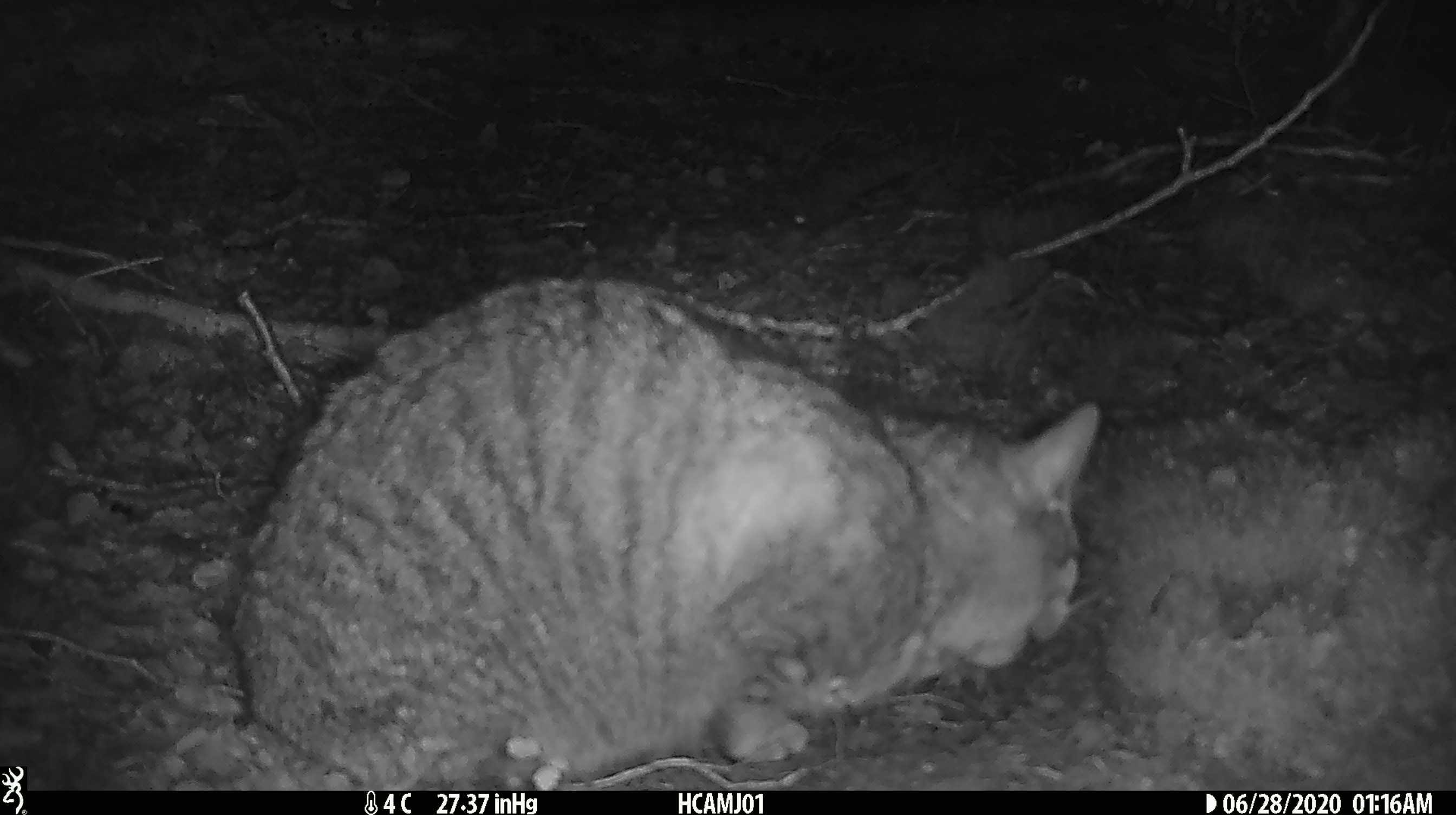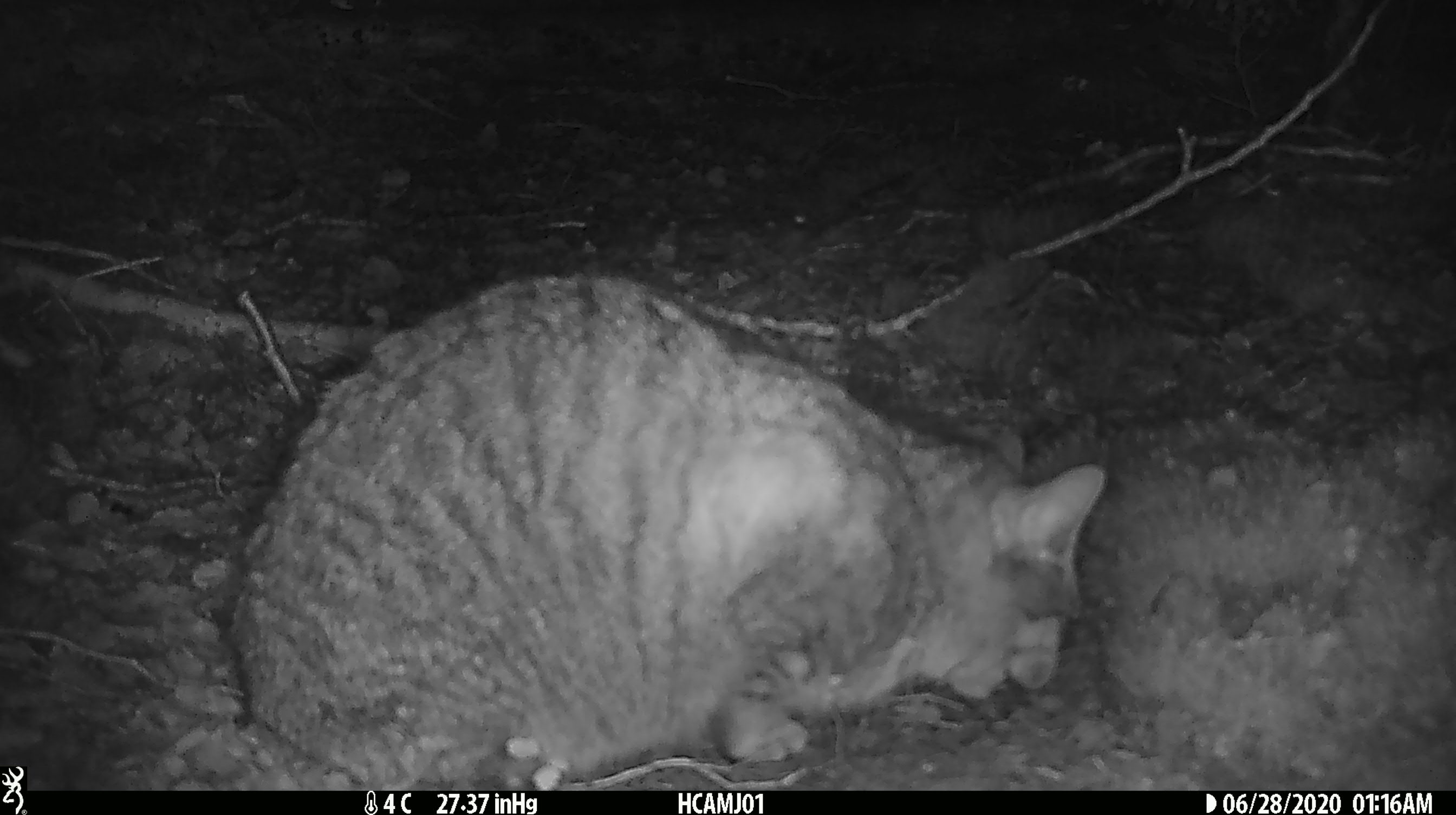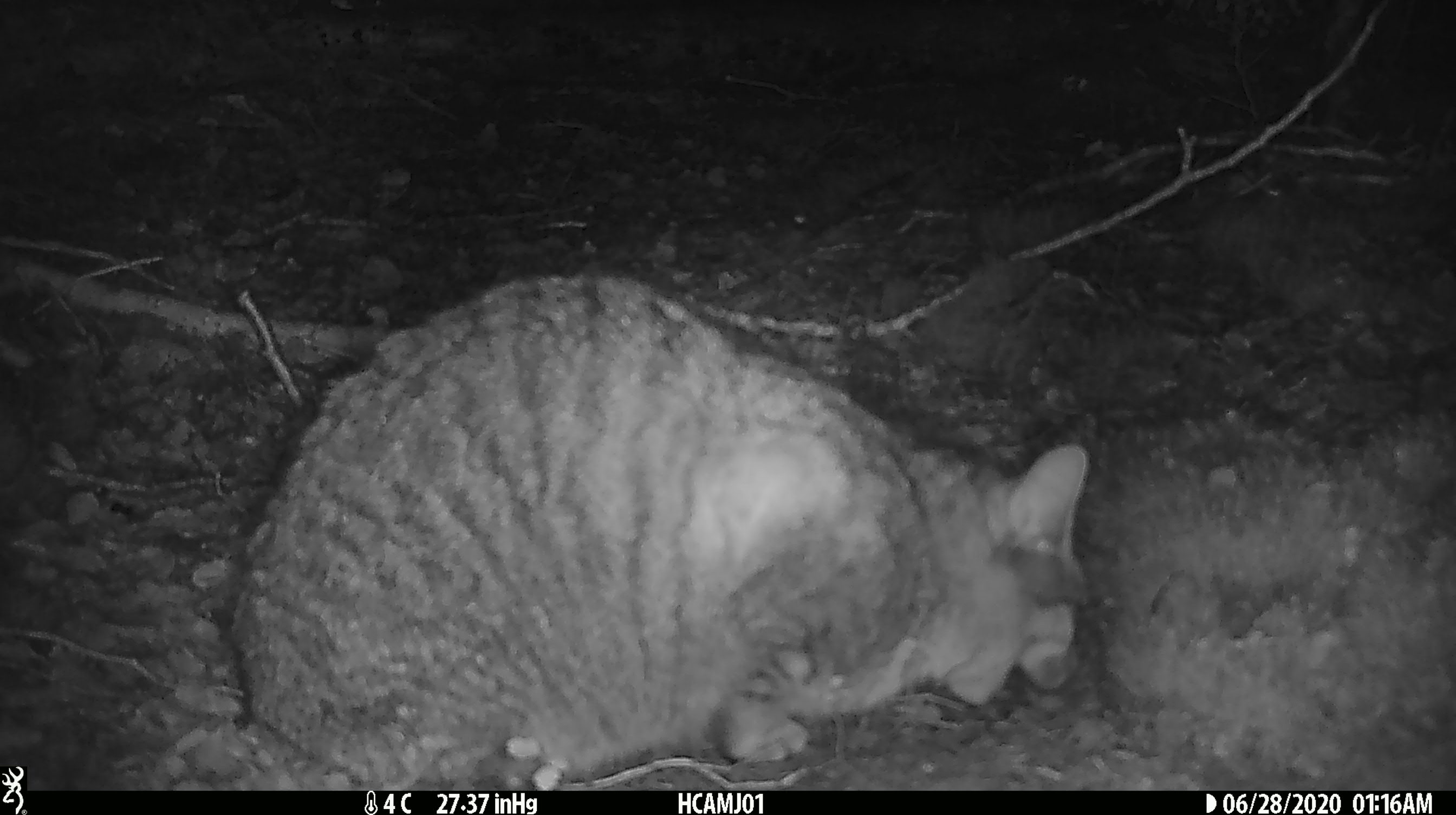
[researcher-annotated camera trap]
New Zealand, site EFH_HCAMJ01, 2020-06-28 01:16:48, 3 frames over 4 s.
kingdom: Animalia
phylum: Chordata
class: Mammalia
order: Carnivora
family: Felidae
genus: Felis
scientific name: Felis catus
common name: domestic cat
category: cat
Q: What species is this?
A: Cat (domestic cat) (Felis catus).